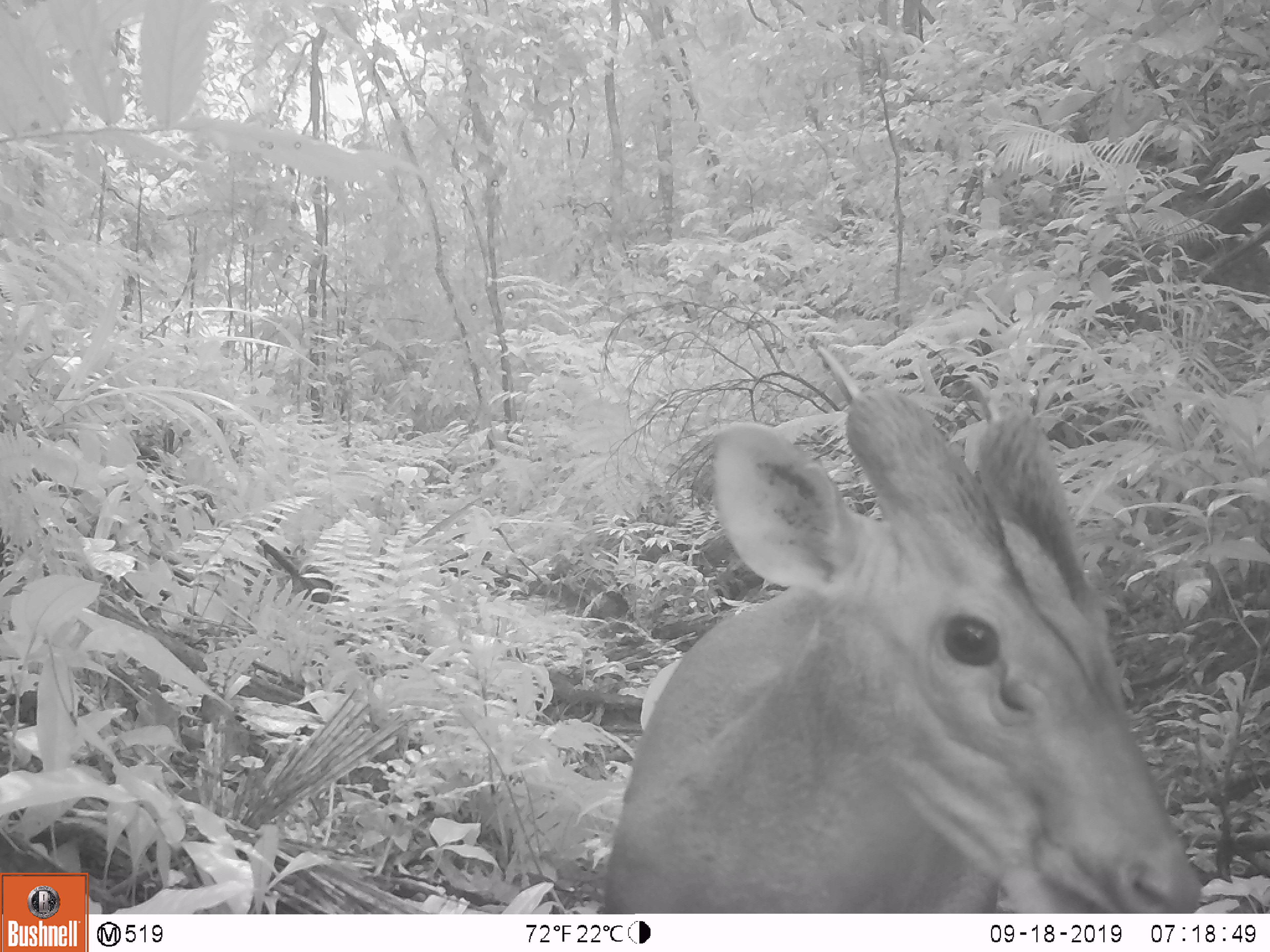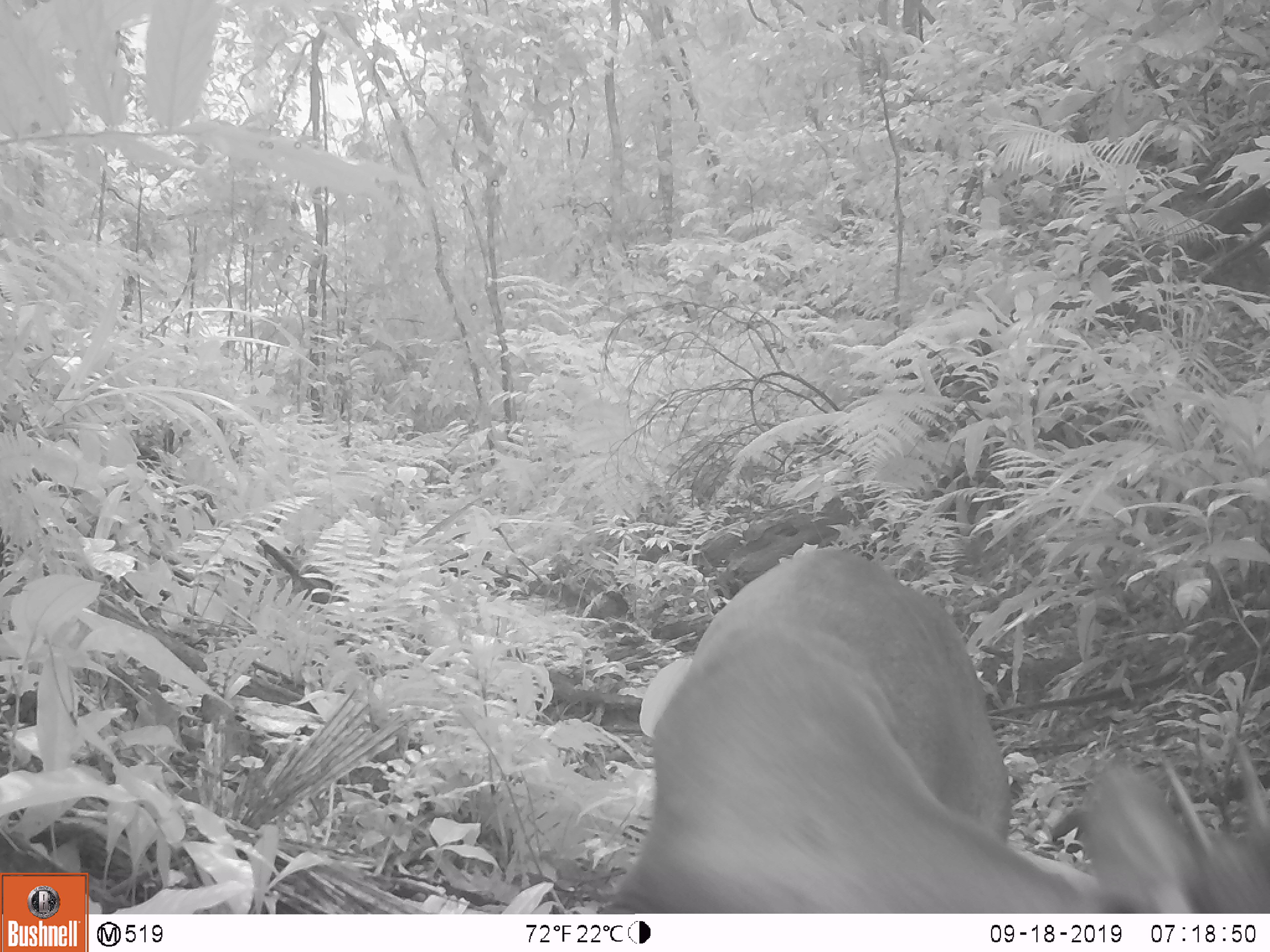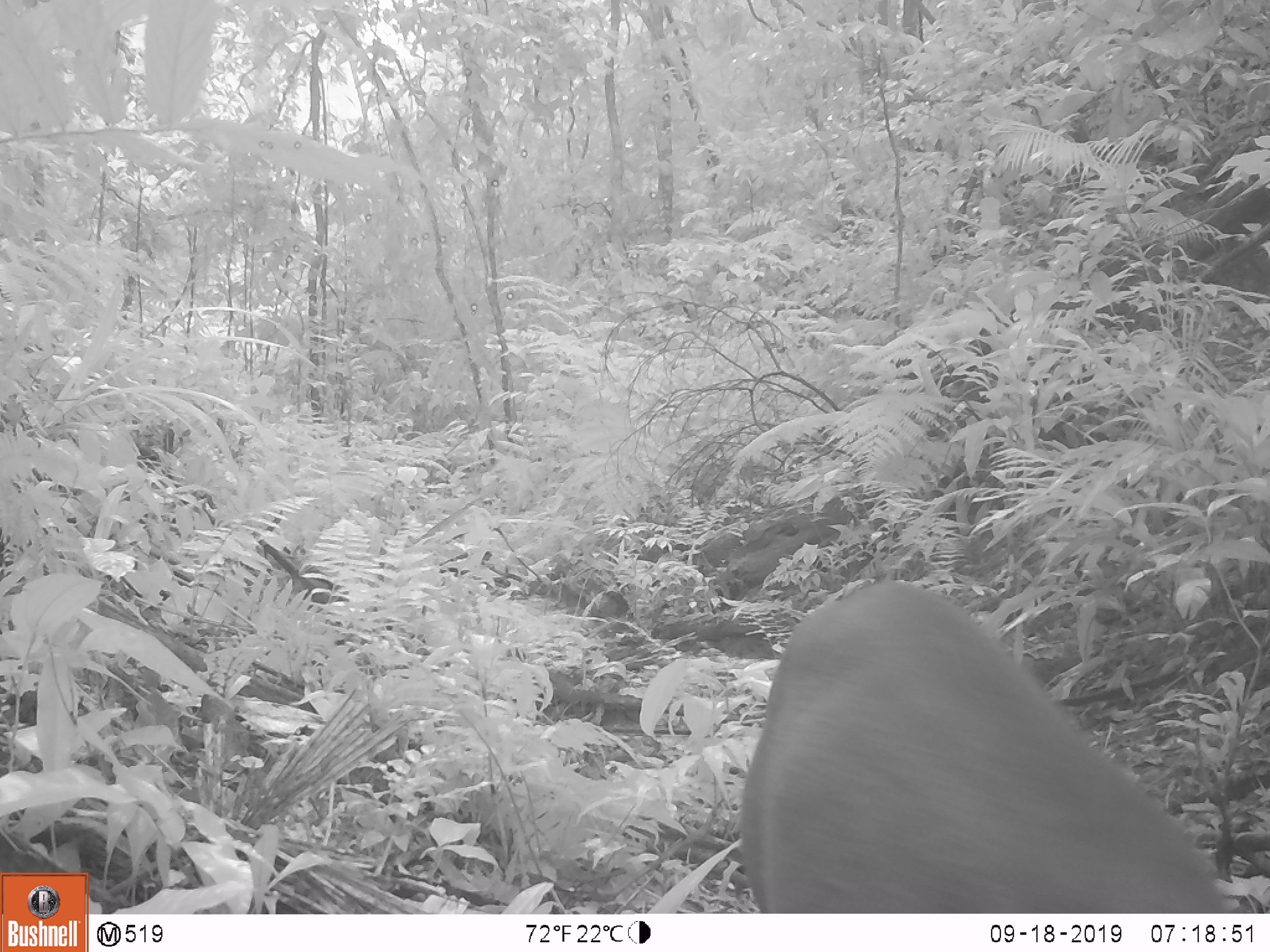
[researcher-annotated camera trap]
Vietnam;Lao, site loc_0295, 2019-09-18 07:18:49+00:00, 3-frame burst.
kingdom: Animalia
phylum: Chordata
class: Mammalia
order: Artiodactyla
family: Cervidae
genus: Muntiacus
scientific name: Muntiacus vuquangensis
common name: large-antlered muntjac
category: large antlered muntjac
Large antlered muntjac (large-antlered muntjac) (Muntiacus vuquangensis). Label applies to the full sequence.